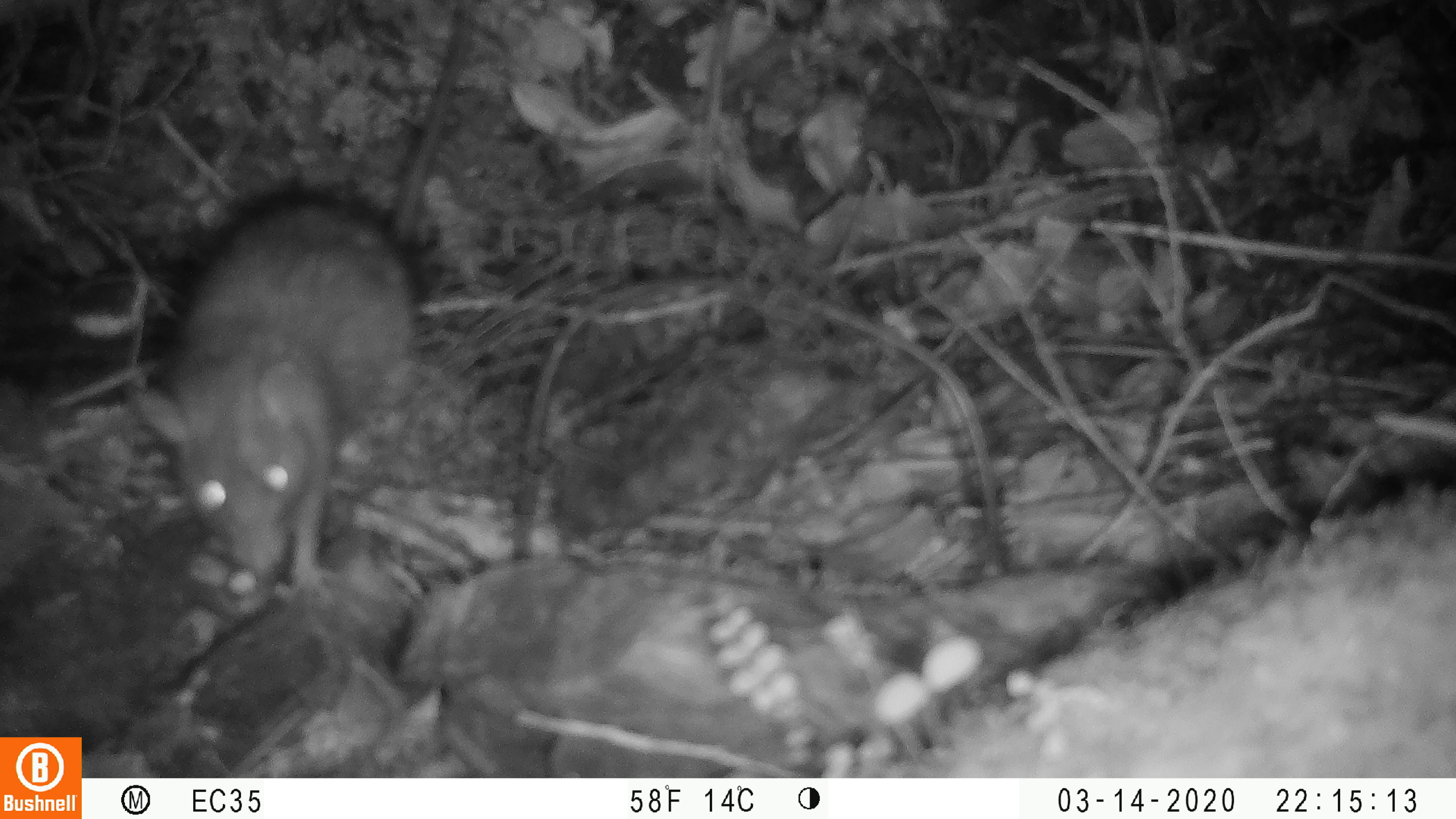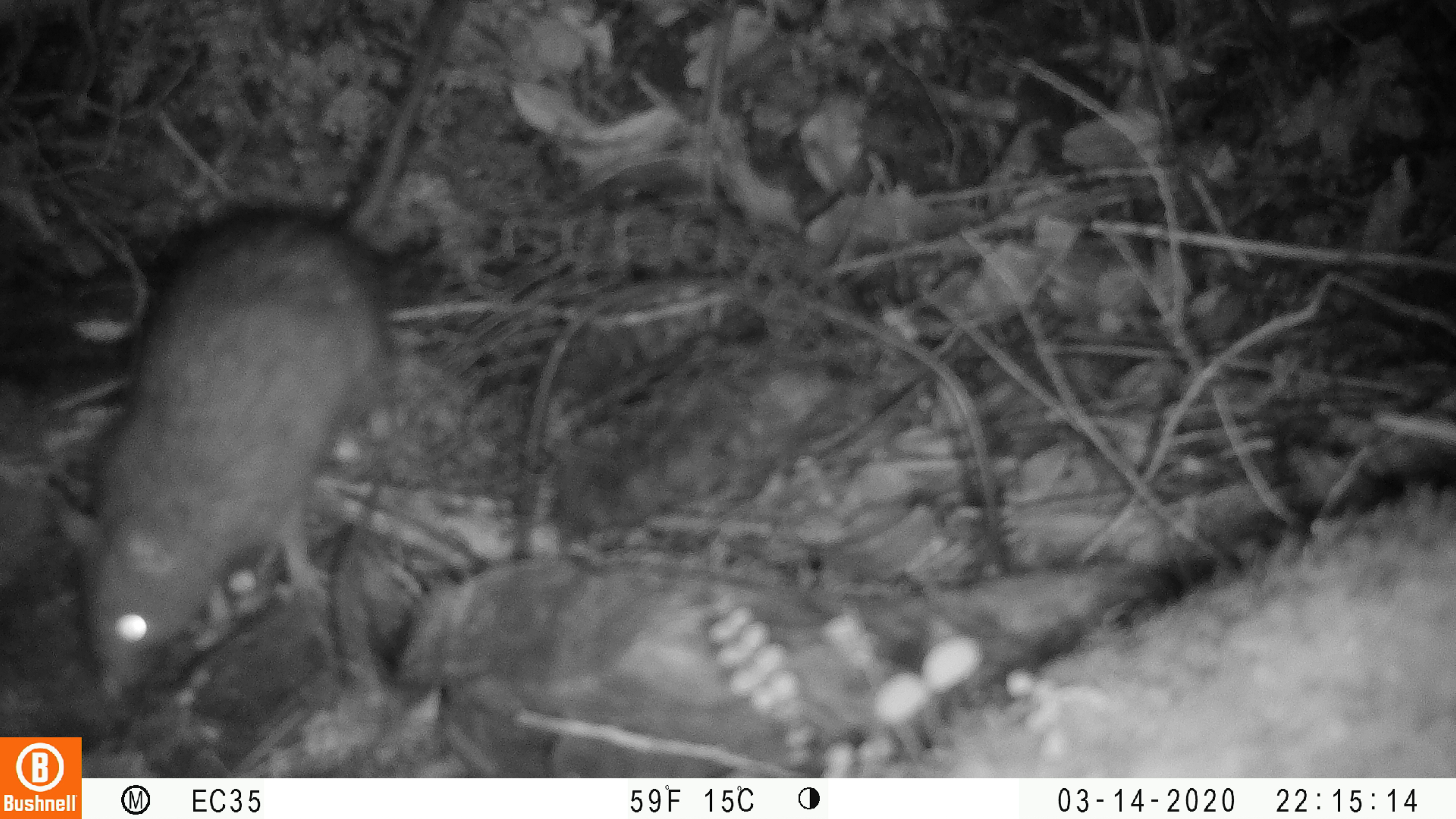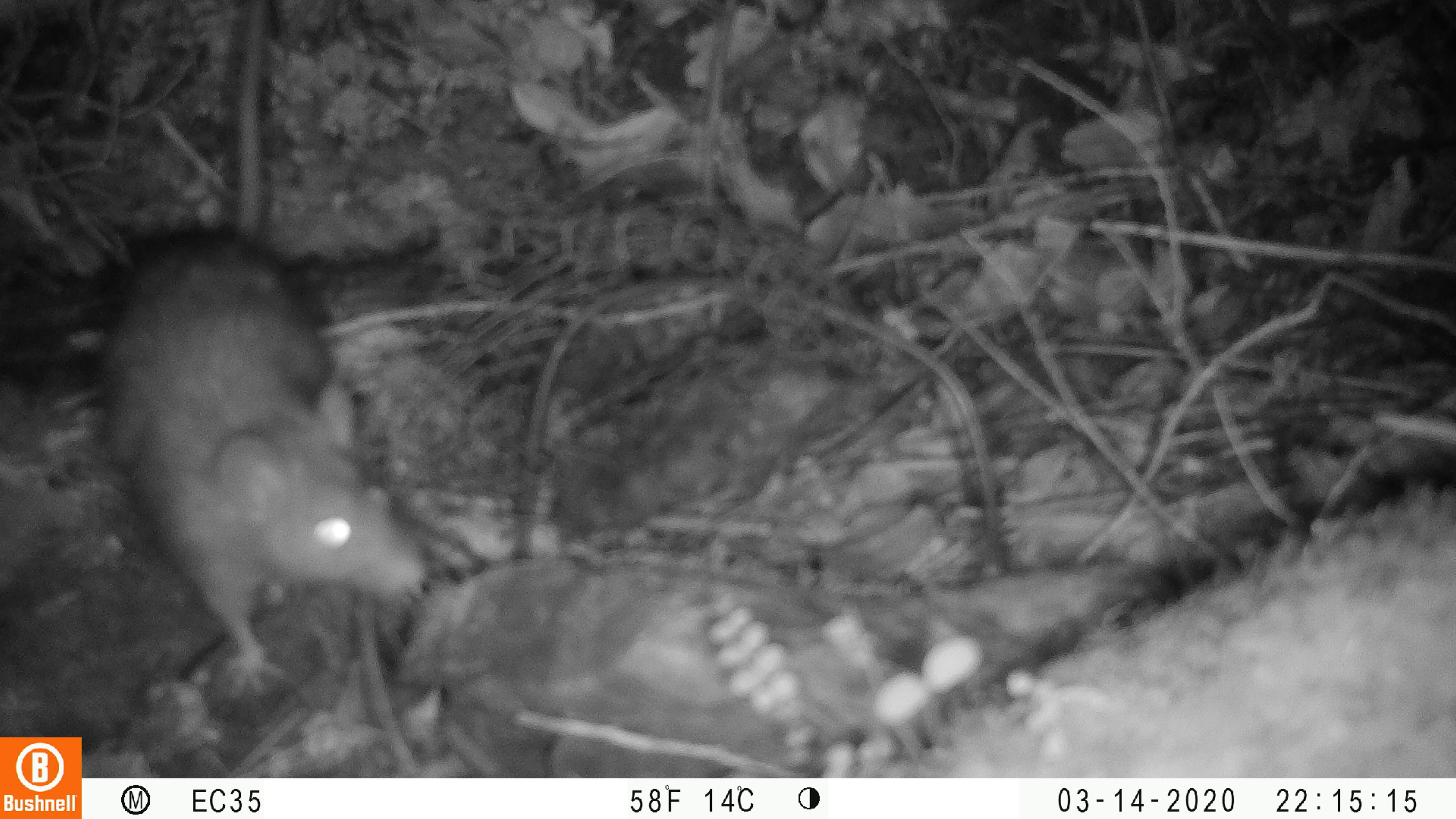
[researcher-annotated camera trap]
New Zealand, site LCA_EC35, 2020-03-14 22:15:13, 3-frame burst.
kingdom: Animalia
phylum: Chordata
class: Mammalia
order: Rodentia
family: Muridae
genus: Rattus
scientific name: Rattus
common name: rat